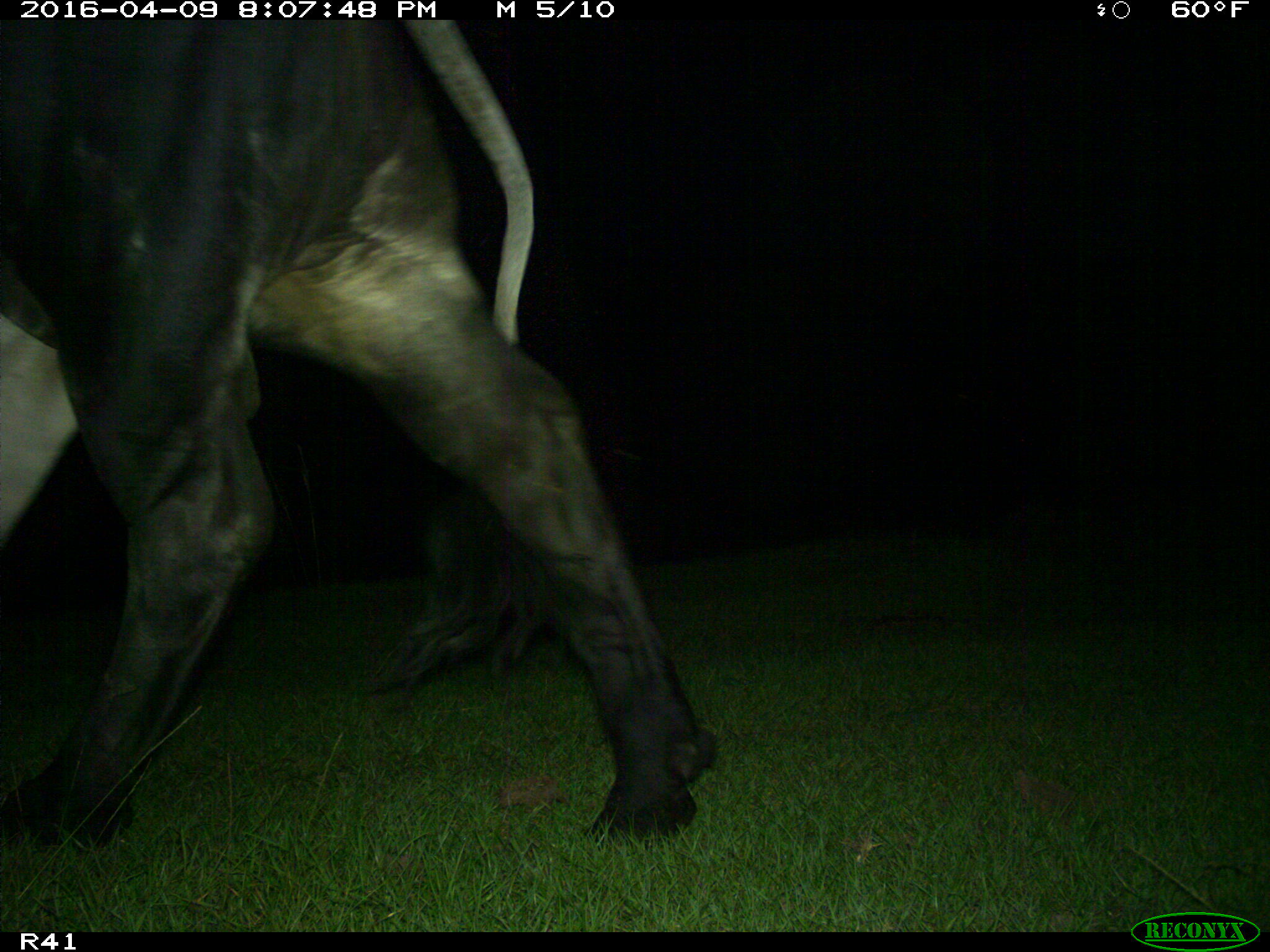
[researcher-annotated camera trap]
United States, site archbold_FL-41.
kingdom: Animalia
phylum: Chordata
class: Mammalia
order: Artiodactyla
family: Bovidae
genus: Bos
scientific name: Bos taurus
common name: domestic cow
Bos taurus (domestic cow).